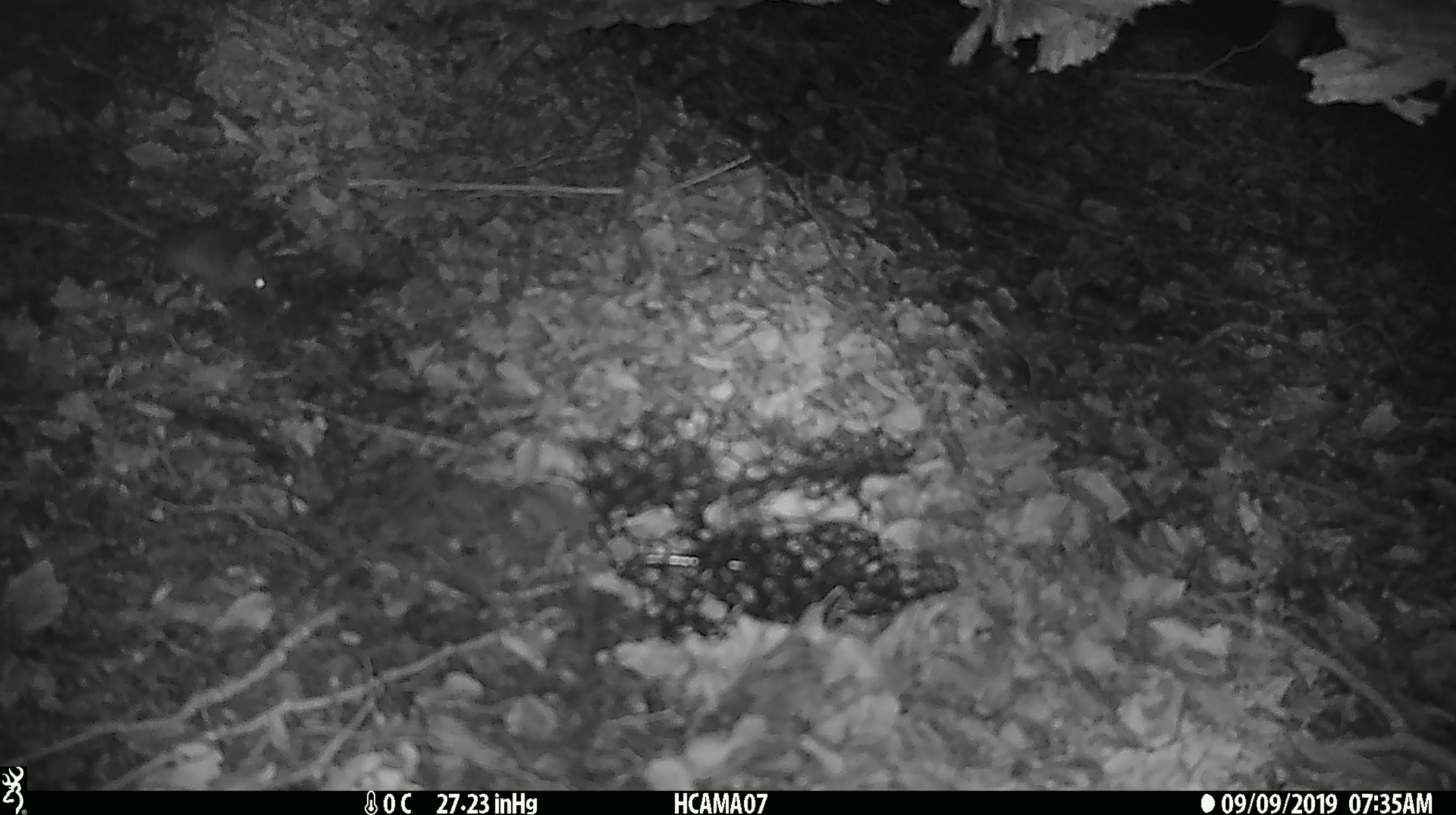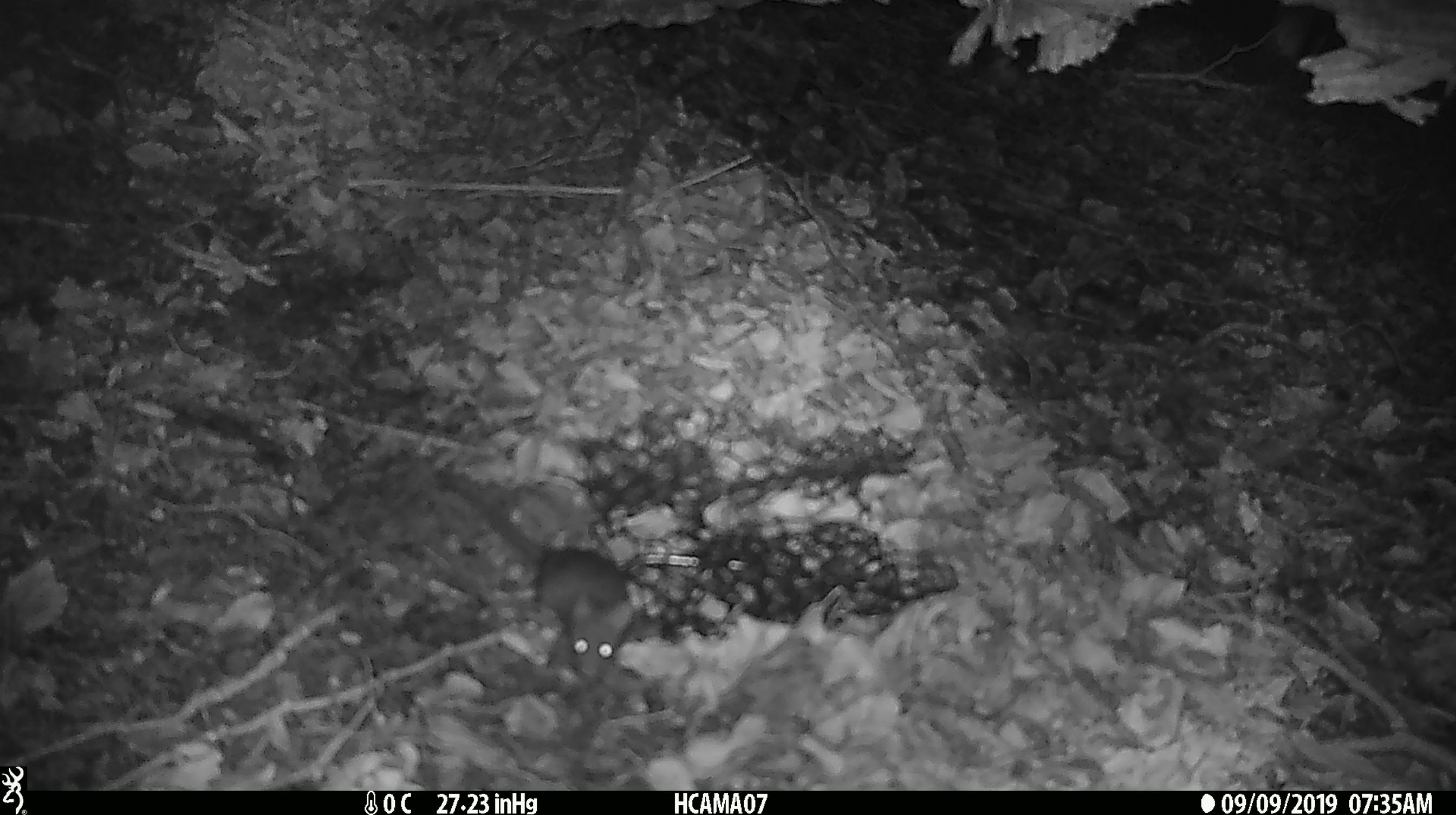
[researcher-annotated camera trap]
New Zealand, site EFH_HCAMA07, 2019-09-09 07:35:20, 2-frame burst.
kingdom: Animalia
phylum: Chordata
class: Mammalia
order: Rodentia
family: Muridae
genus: Mus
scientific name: Mus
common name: mouse